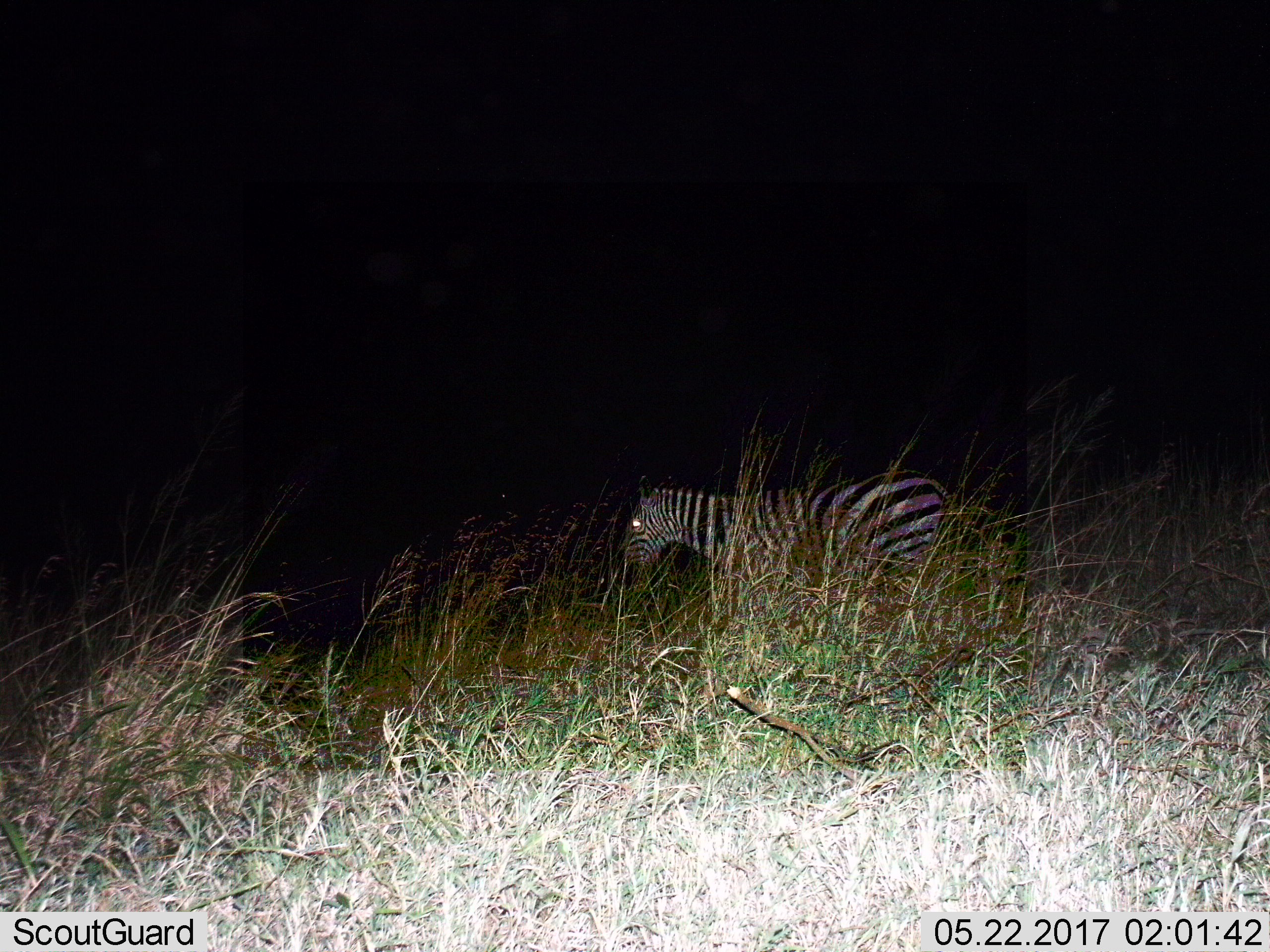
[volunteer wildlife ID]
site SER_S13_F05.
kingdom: Animalia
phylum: Chordata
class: Mammalia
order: Perissodactyla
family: Equidae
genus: Equus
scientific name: Equus quagga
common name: plains zebra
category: zebraplains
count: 1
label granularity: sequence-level